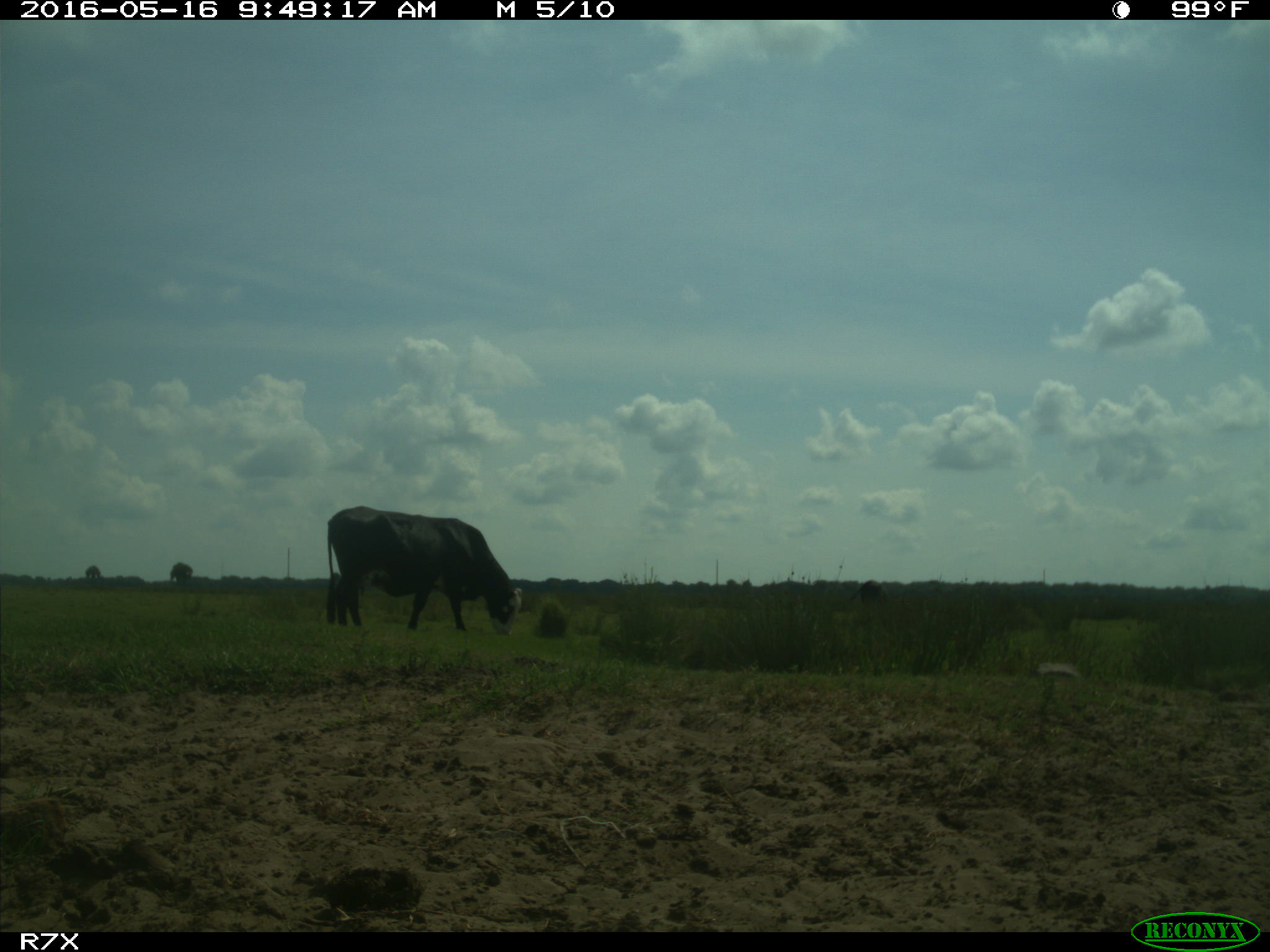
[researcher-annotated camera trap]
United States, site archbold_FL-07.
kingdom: Animalia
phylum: Chordata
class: Mammalia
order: Artiodactyla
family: Bovidae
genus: Bos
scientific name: Bos taurus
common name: domestic cow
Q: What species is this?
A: Bos taurus (domestic cow).